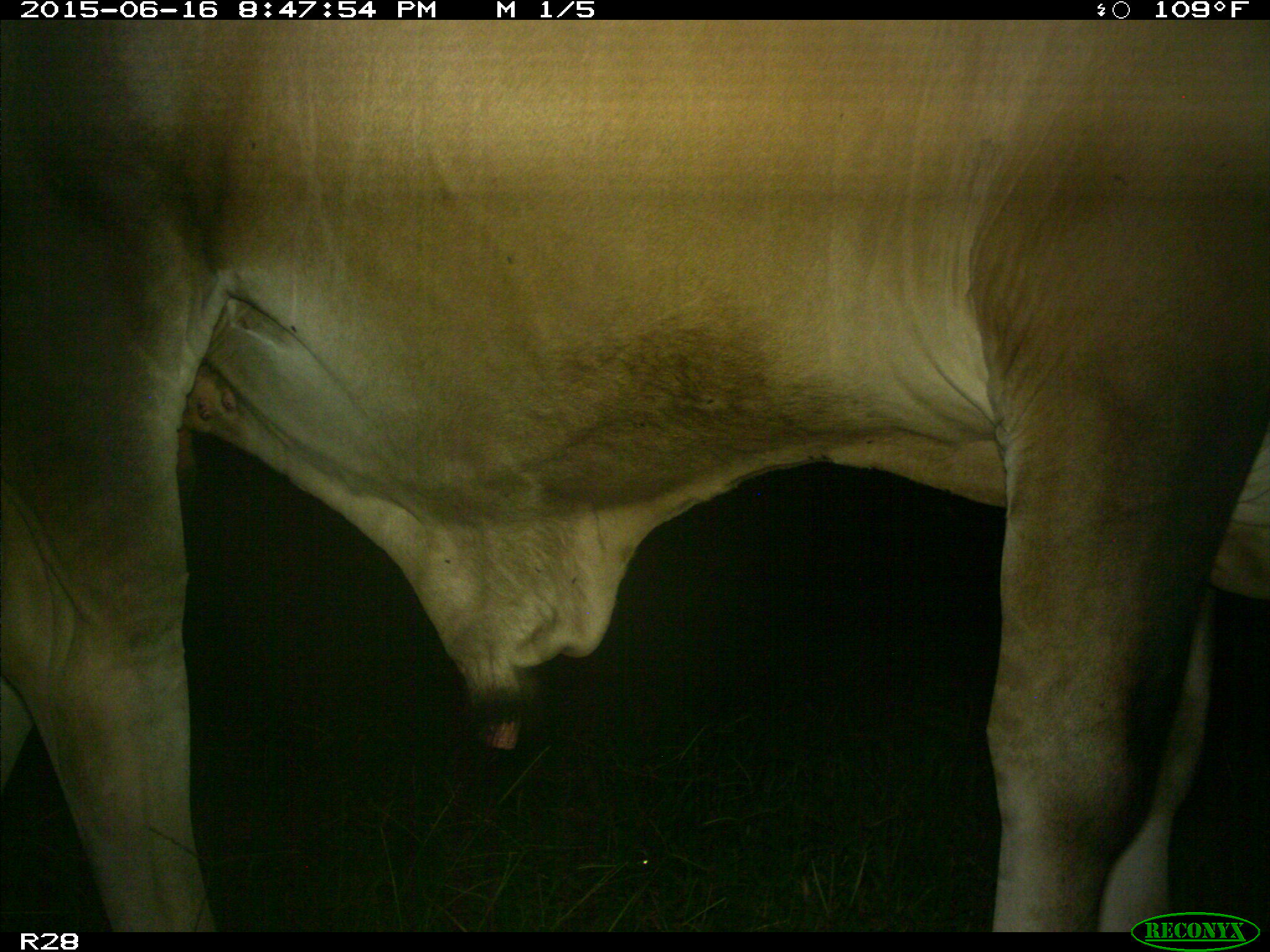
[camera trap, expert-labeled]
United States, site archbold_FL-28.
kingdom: Animalia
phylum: Chordata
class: Mammalia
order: Artiodactyla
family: Bovidae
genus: Bos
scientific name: Bos taurus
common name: domestic cow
Bos taurus (domestic cow).